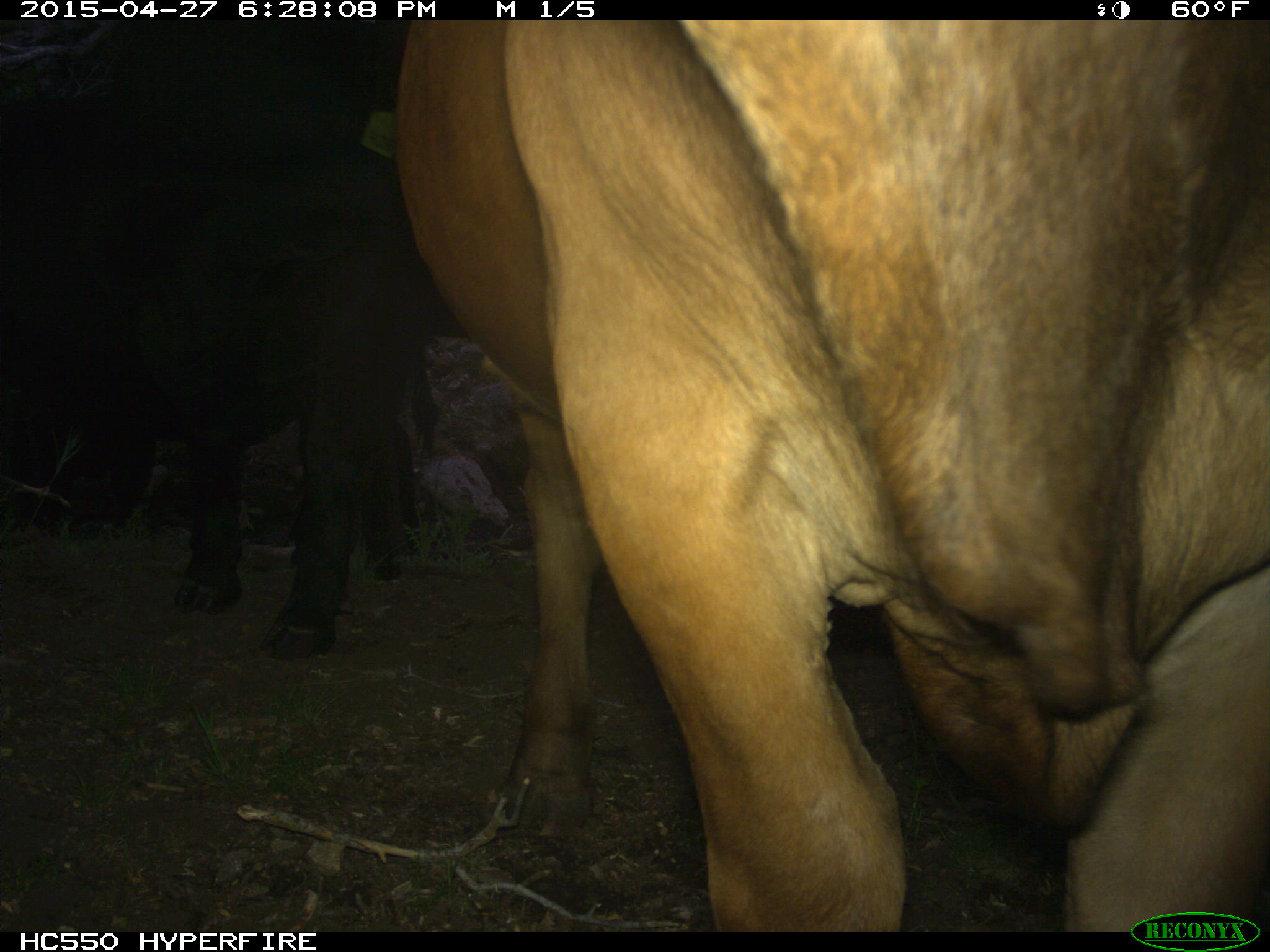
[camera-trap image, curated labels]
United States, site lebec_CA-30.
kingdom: Animalia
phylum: Chordata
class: Mammalia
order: Artiodactyla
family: Bovidae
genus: Bos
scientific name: Bos taurus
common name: domestic cow